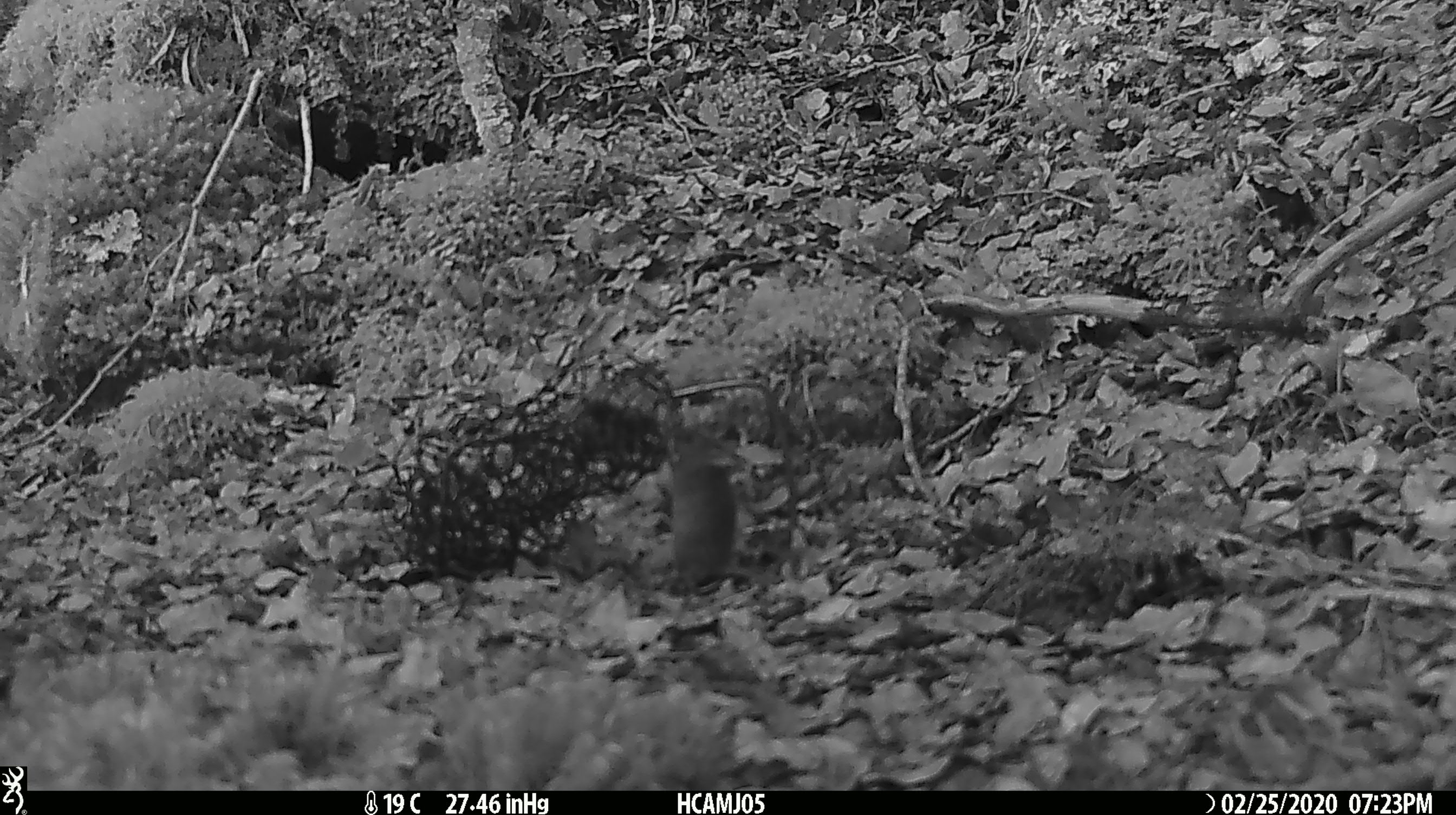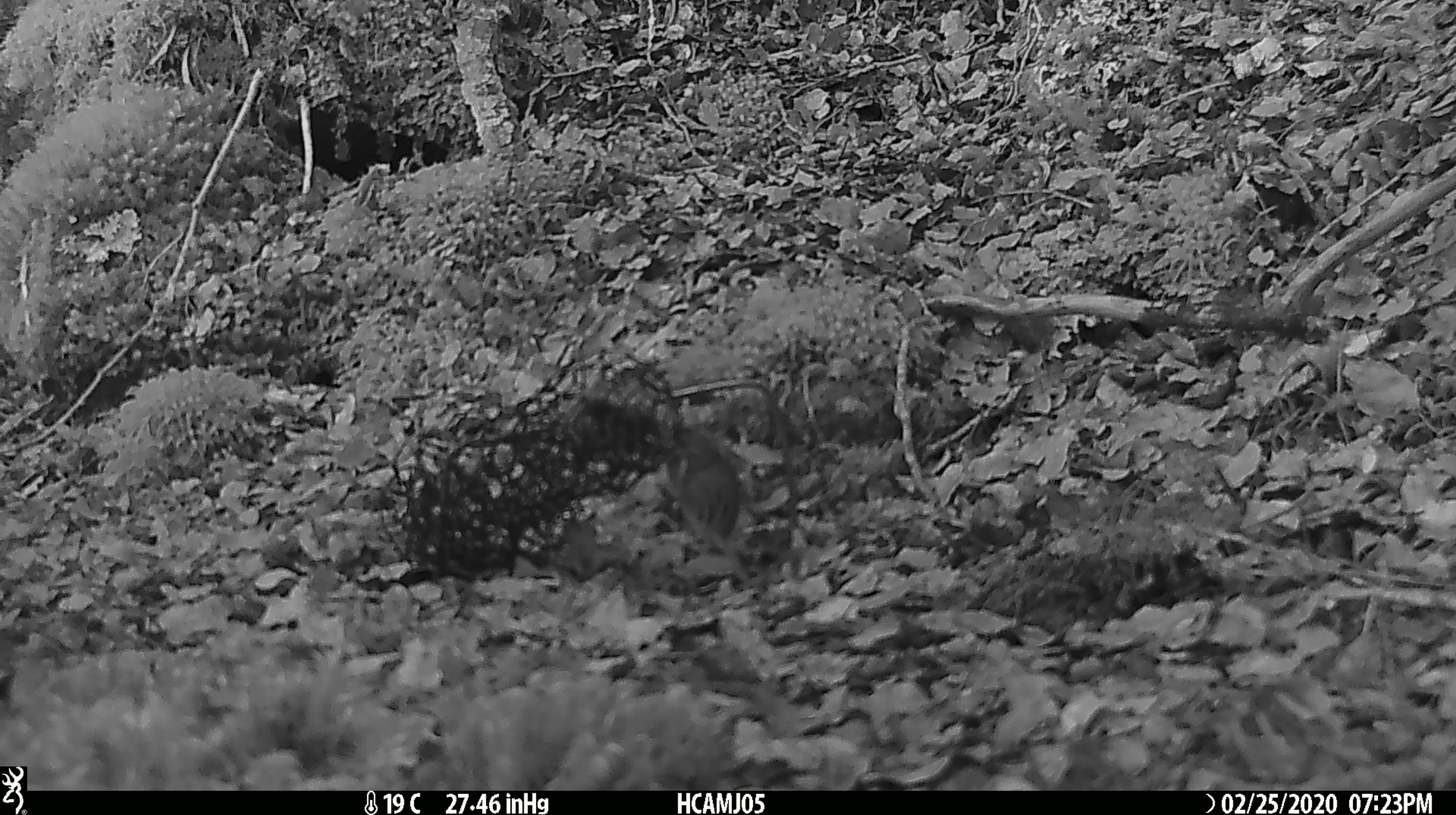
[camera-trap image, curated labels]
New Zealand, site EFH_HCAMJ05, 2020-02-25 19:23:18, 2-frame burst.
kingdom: Animalia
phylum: Chordata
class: Mammalia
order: Rodentia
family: Muridae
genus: Mus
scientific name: Mus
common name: mouse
Mouse (Mus).